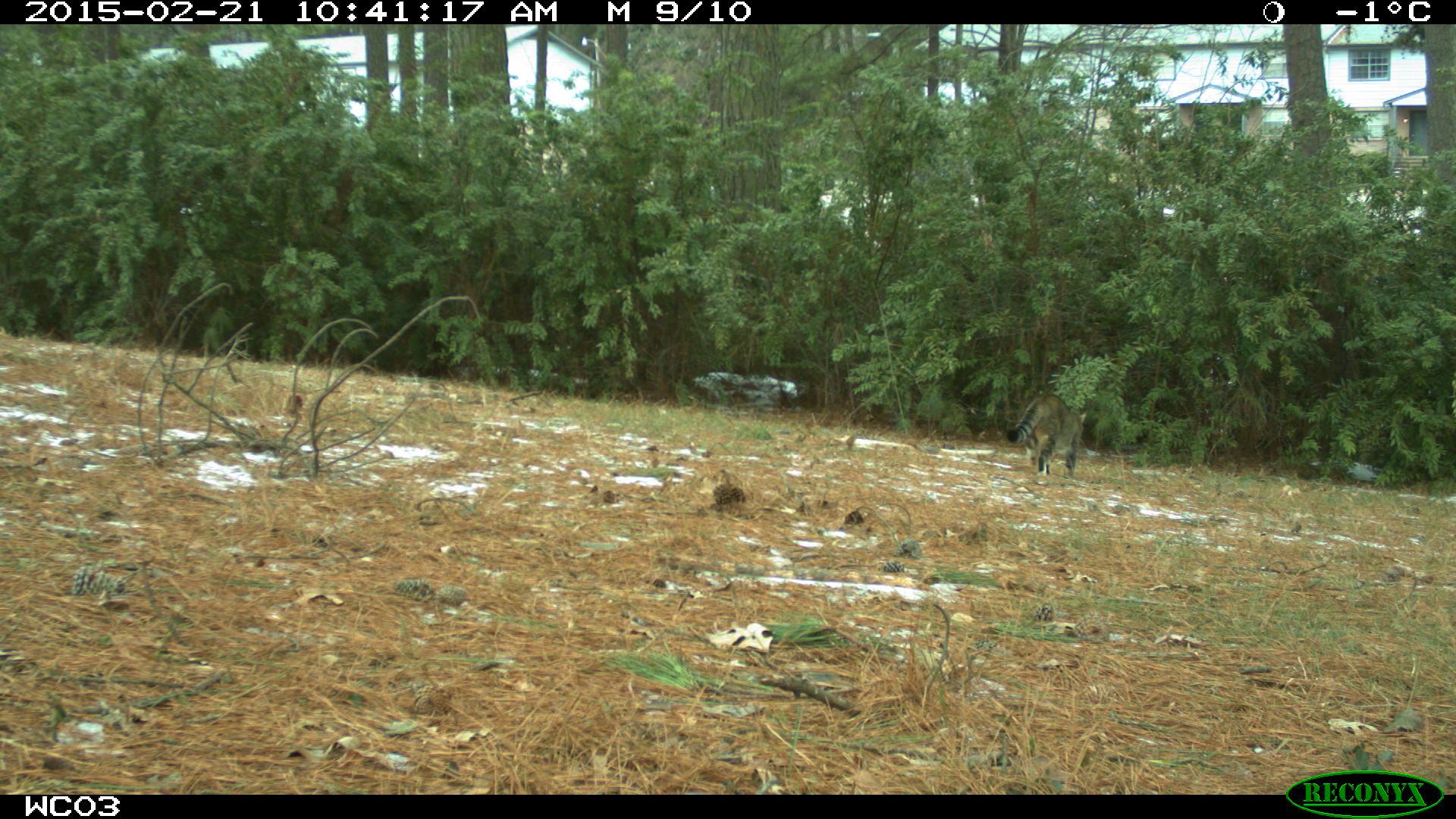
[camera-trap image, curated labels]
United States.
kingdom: Animalia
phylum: Chordata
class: Mammalia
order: Carnivora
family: Felidae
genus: Felis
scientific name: Felis catus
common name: domestic cat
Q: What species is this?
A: Domestic Cat (Felis catus).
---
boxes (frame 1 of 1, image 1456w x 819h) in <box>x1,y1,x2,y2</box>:
Domestic Cat: <box>1001,378,1095,479</box>